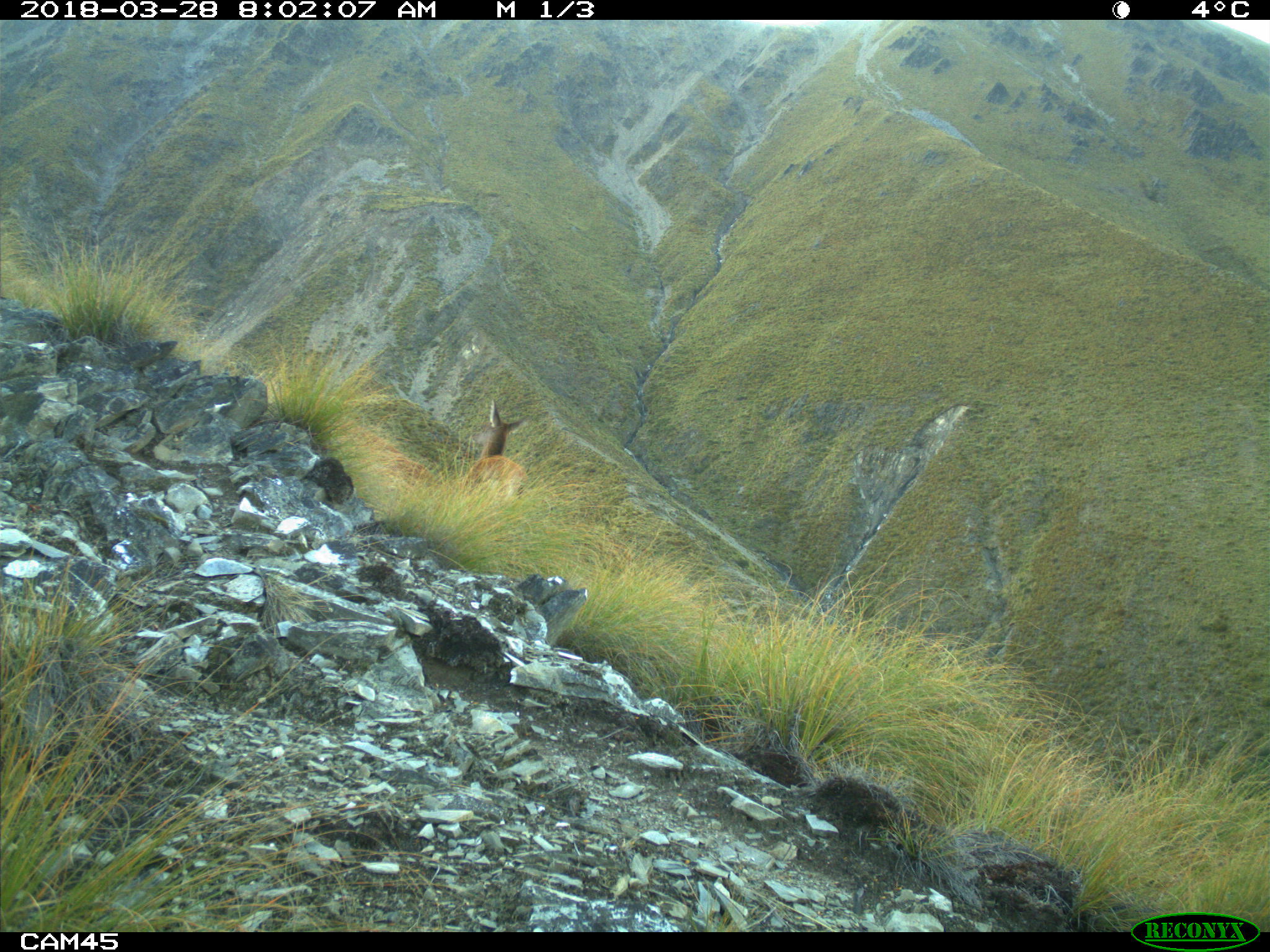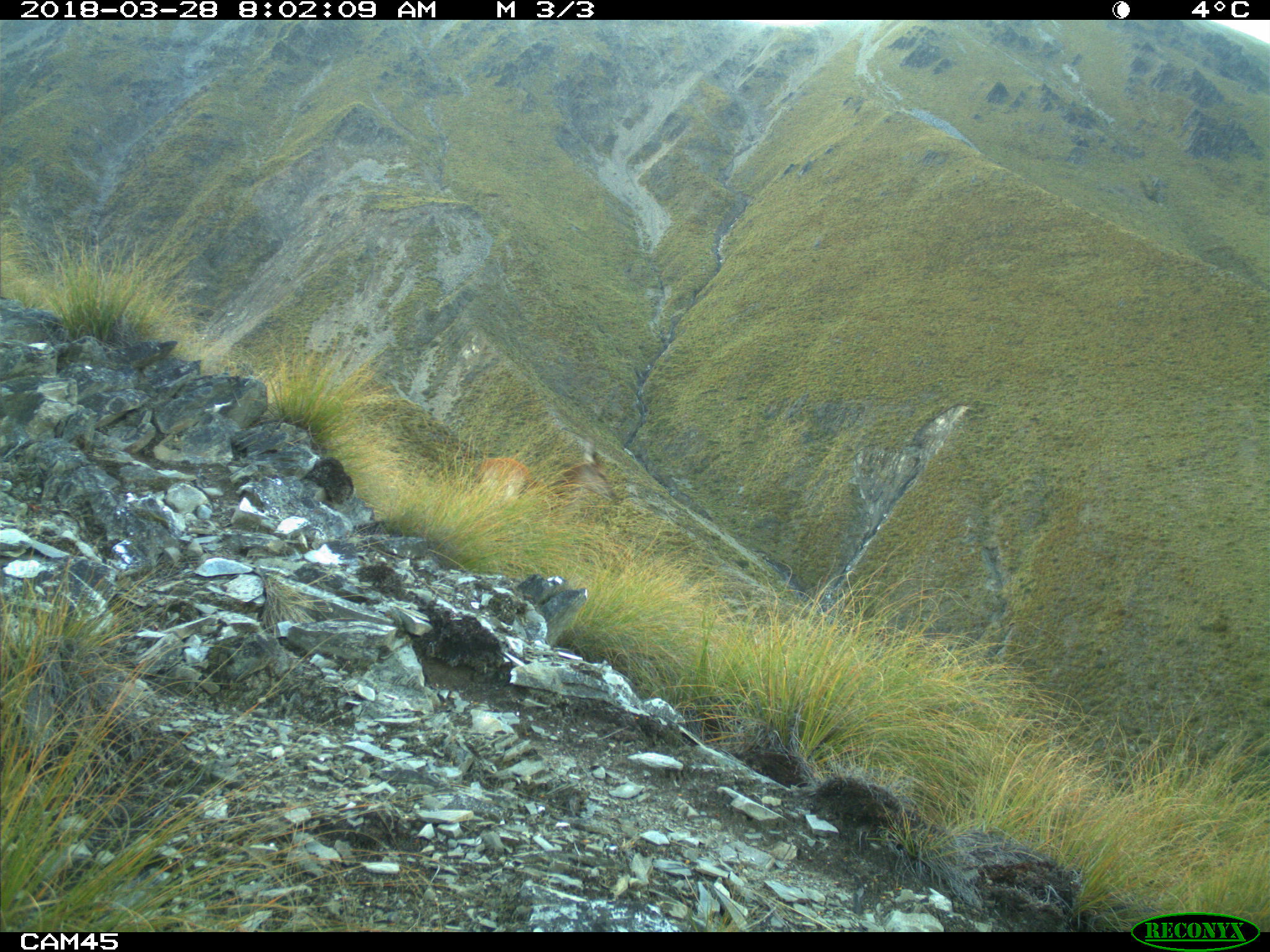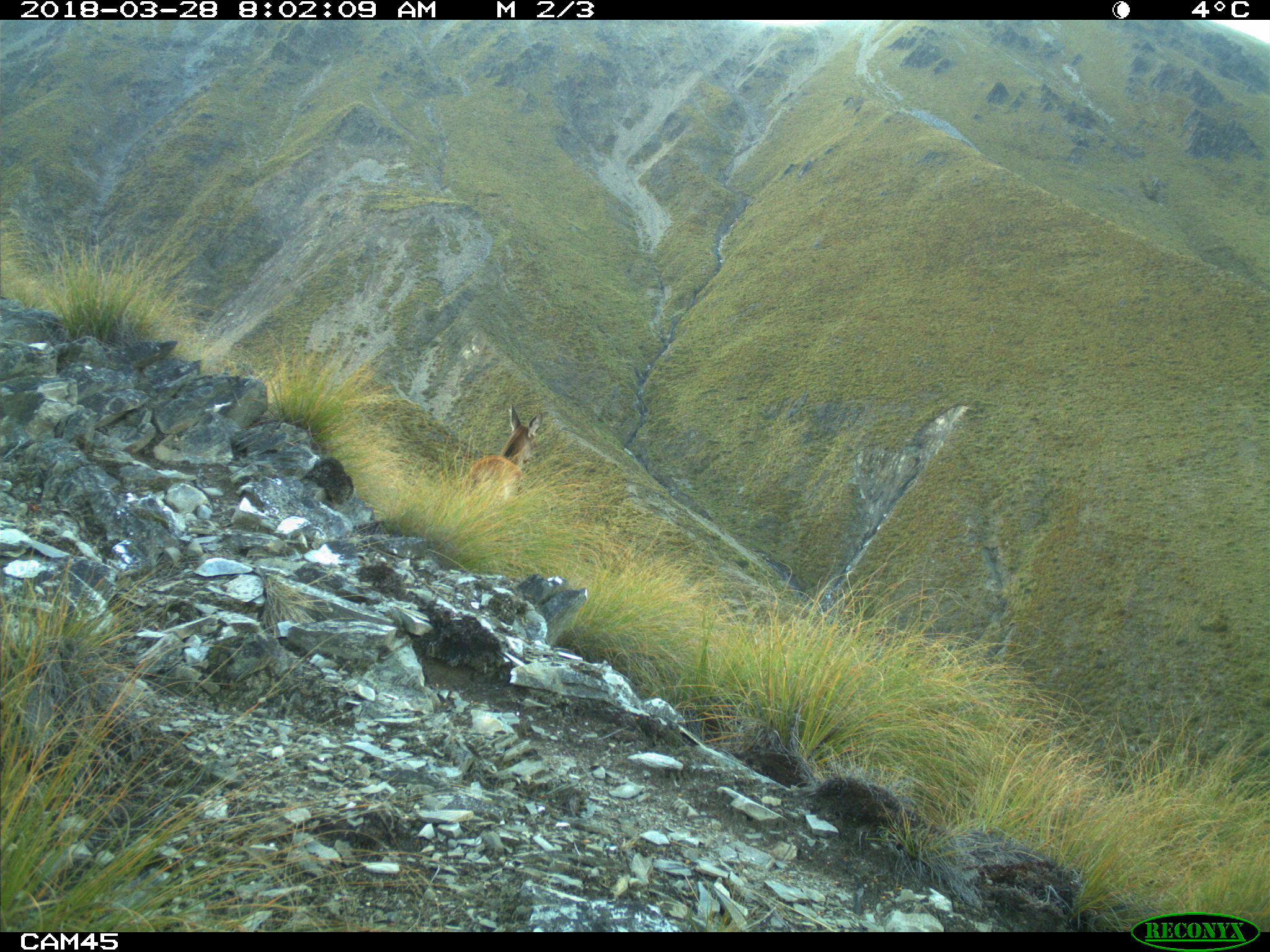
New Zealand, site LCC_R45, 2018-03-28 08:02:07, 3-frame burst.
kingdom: Animalia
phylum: Chordata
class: Mammalia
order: Artiodactyla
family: Cervidae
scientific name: Cervidae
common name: deer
Deer (Cervidae).